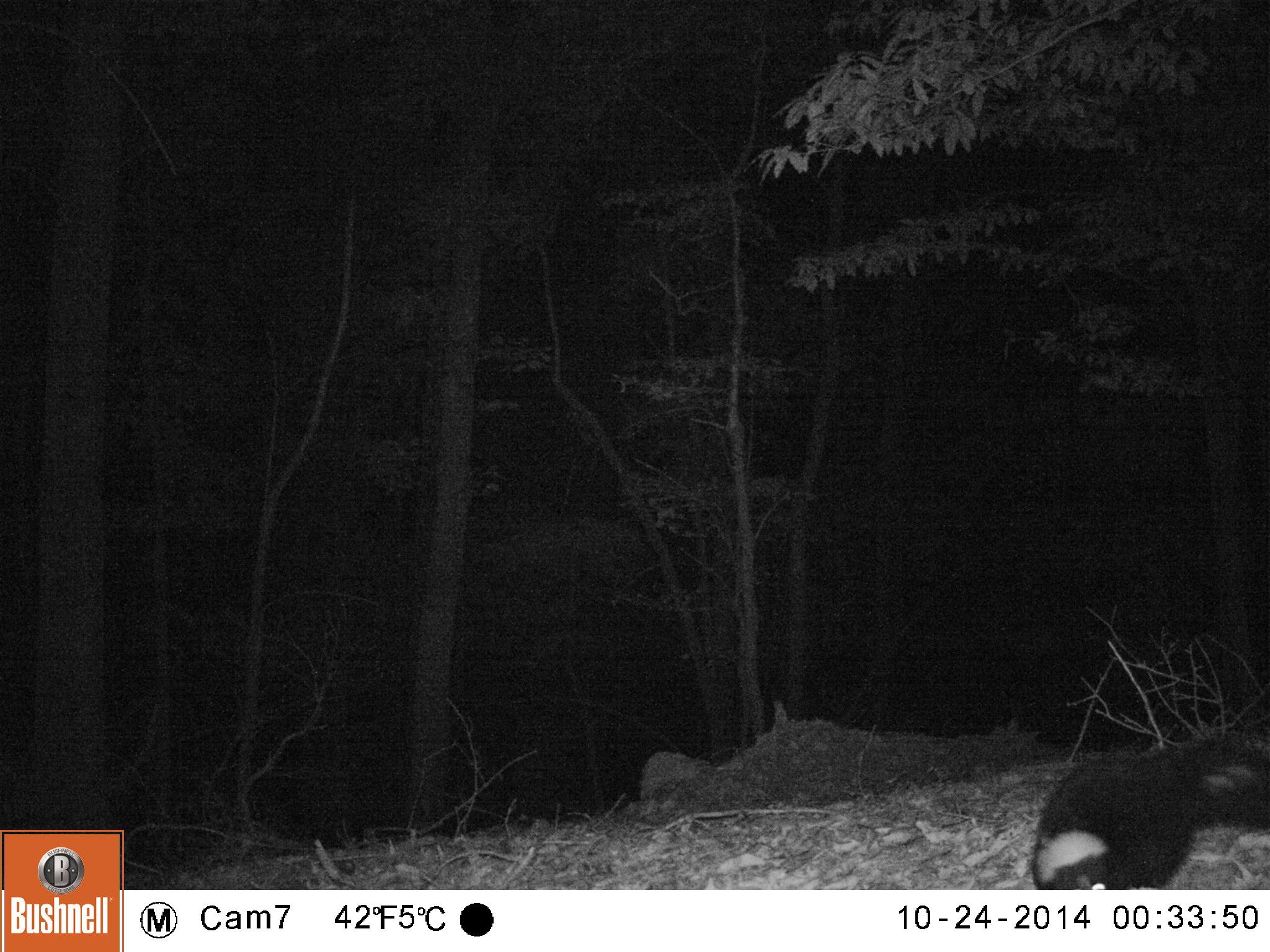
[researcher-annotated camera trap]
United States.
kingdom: Animalia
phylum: Chordata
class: Mammalia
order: Carnivora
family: Mephitidae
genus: Mephitis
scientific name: Mephitis mephitis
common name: striped skunk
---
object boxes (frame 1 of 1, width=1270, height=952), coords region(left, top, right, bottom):
Striped Skunk: region(1028, 710, 1270, 892)